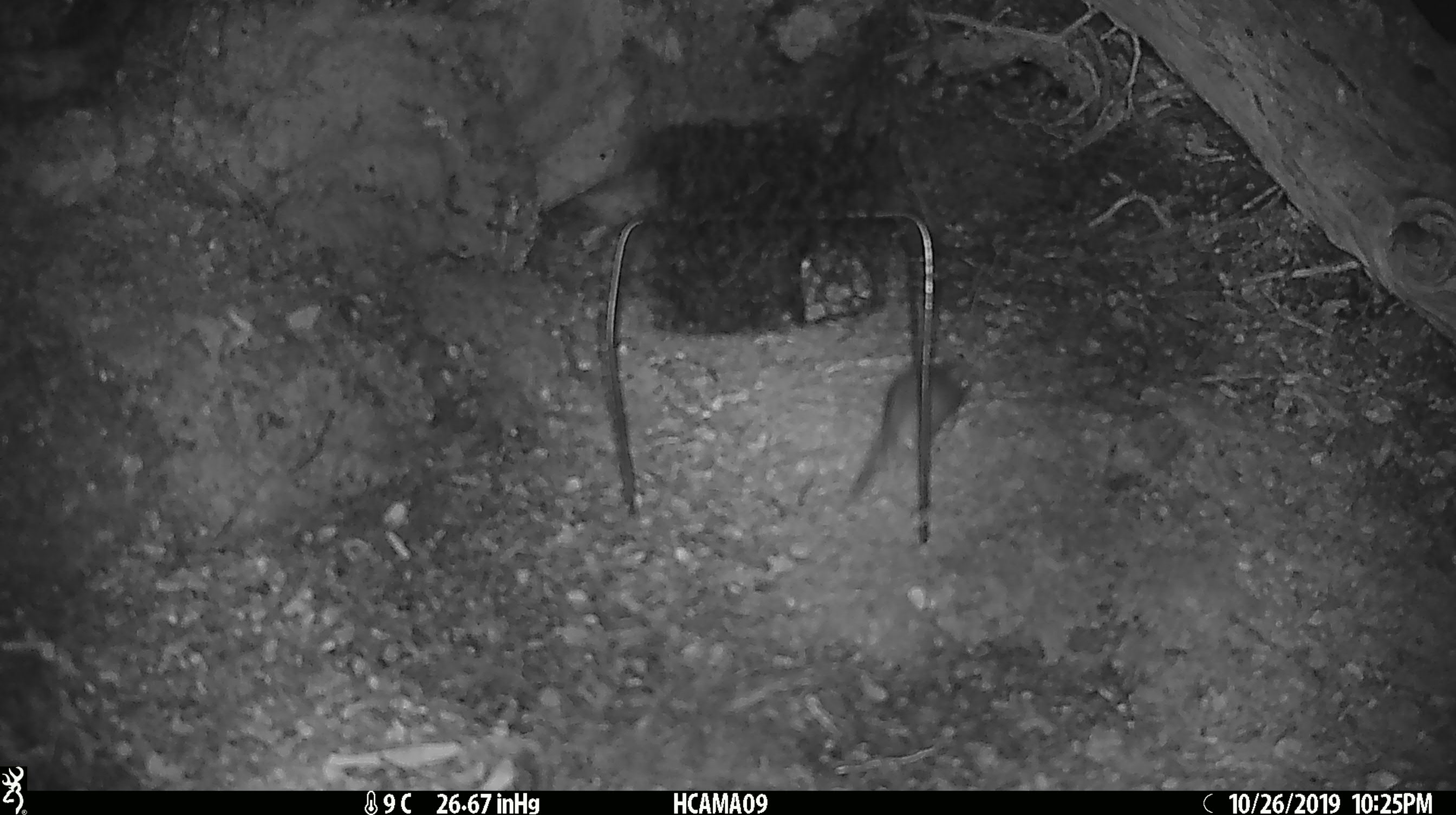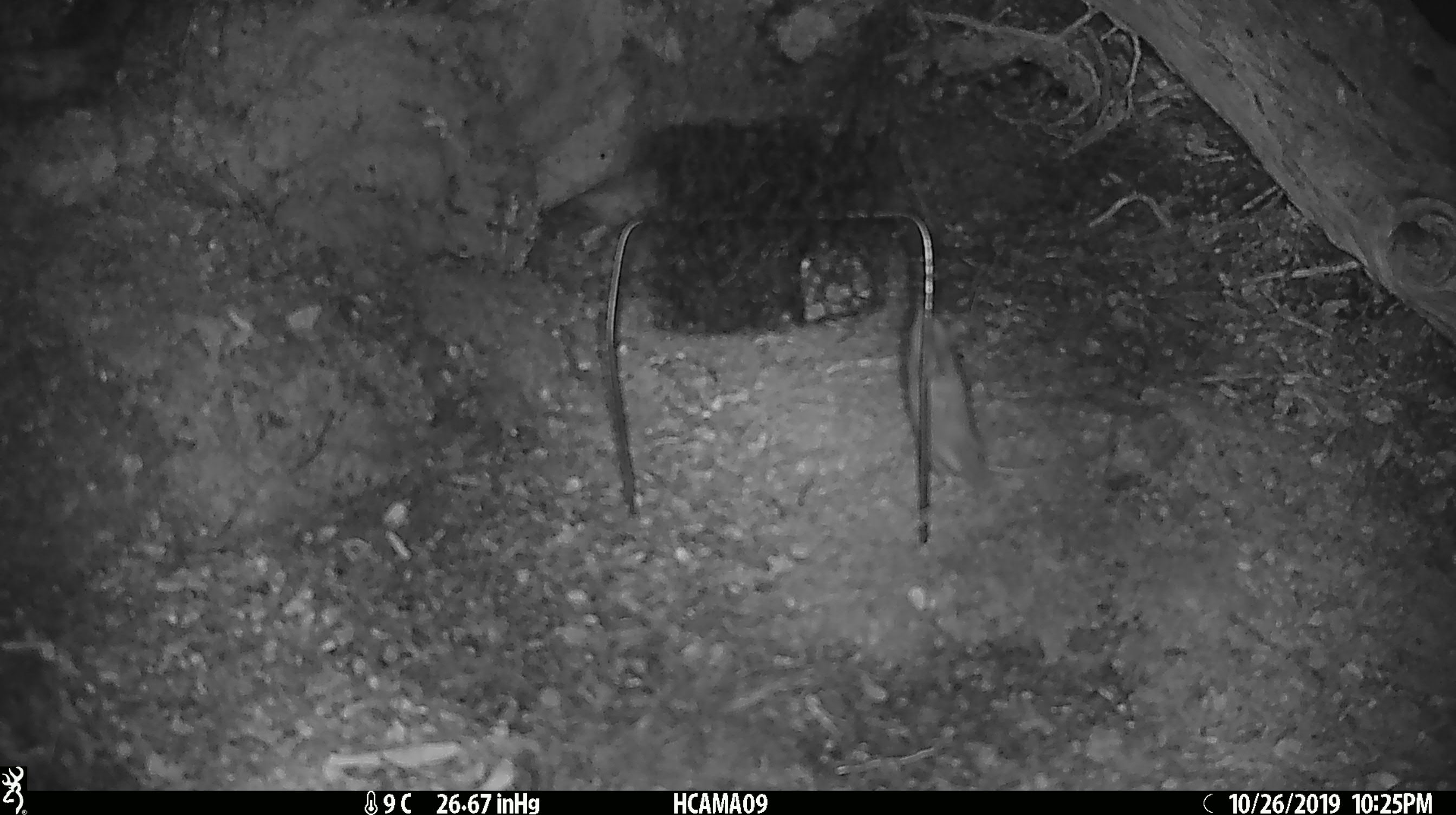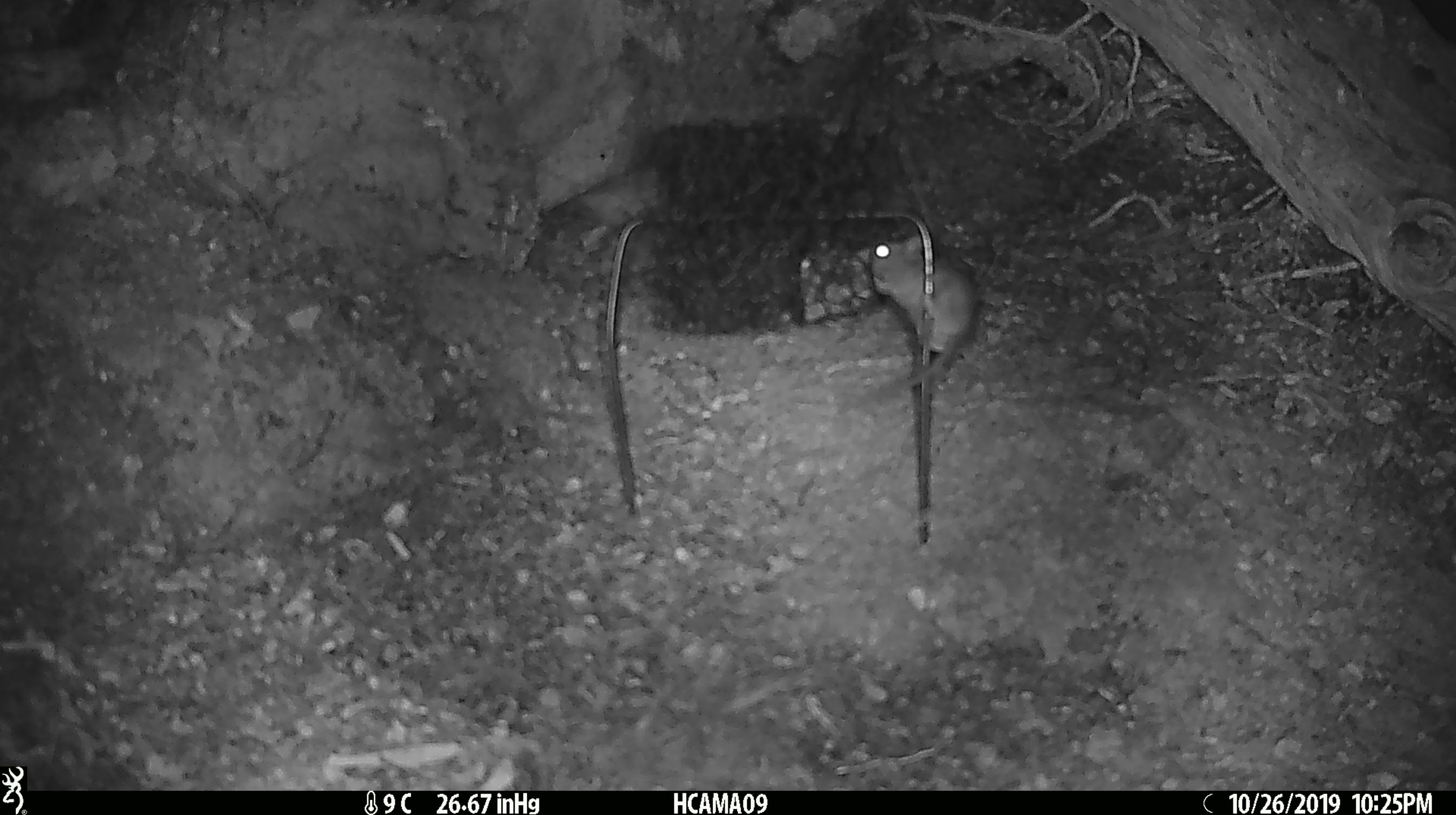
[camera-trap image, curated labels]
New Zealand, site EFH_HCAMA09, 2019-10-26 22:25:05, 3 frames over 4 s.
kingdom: Animalia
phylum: Chordata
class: Mammalia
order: Rodentia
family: Muridae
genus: Mus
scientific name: Mus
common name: mouse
Mouse (Mus).